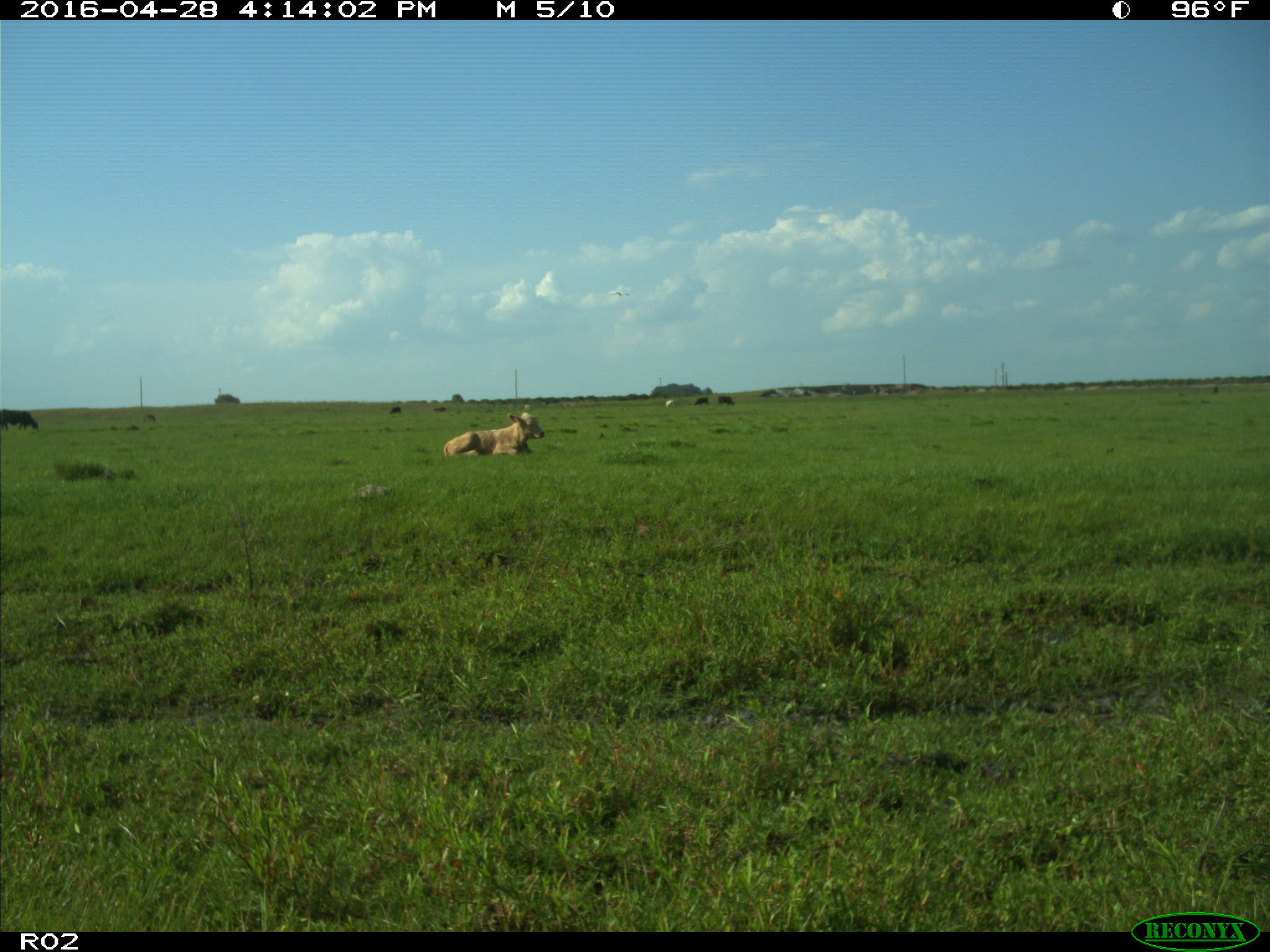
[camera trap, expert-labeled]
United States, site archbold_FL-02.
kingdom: Animalia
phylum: Chordata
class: Mammalia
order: Artiodactyla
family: Bovidae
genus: Bos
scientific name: Bos taurus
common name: domestic cow